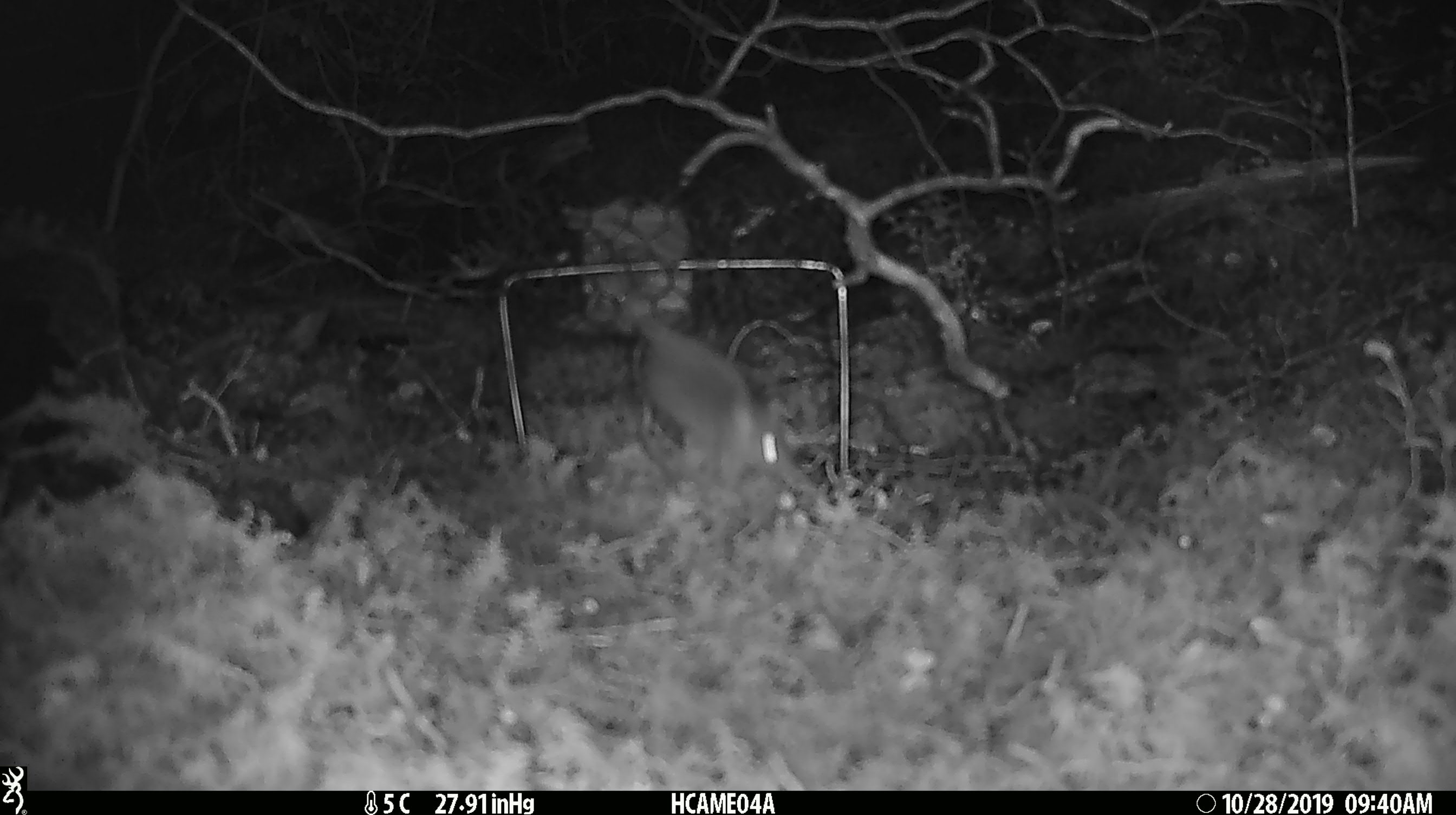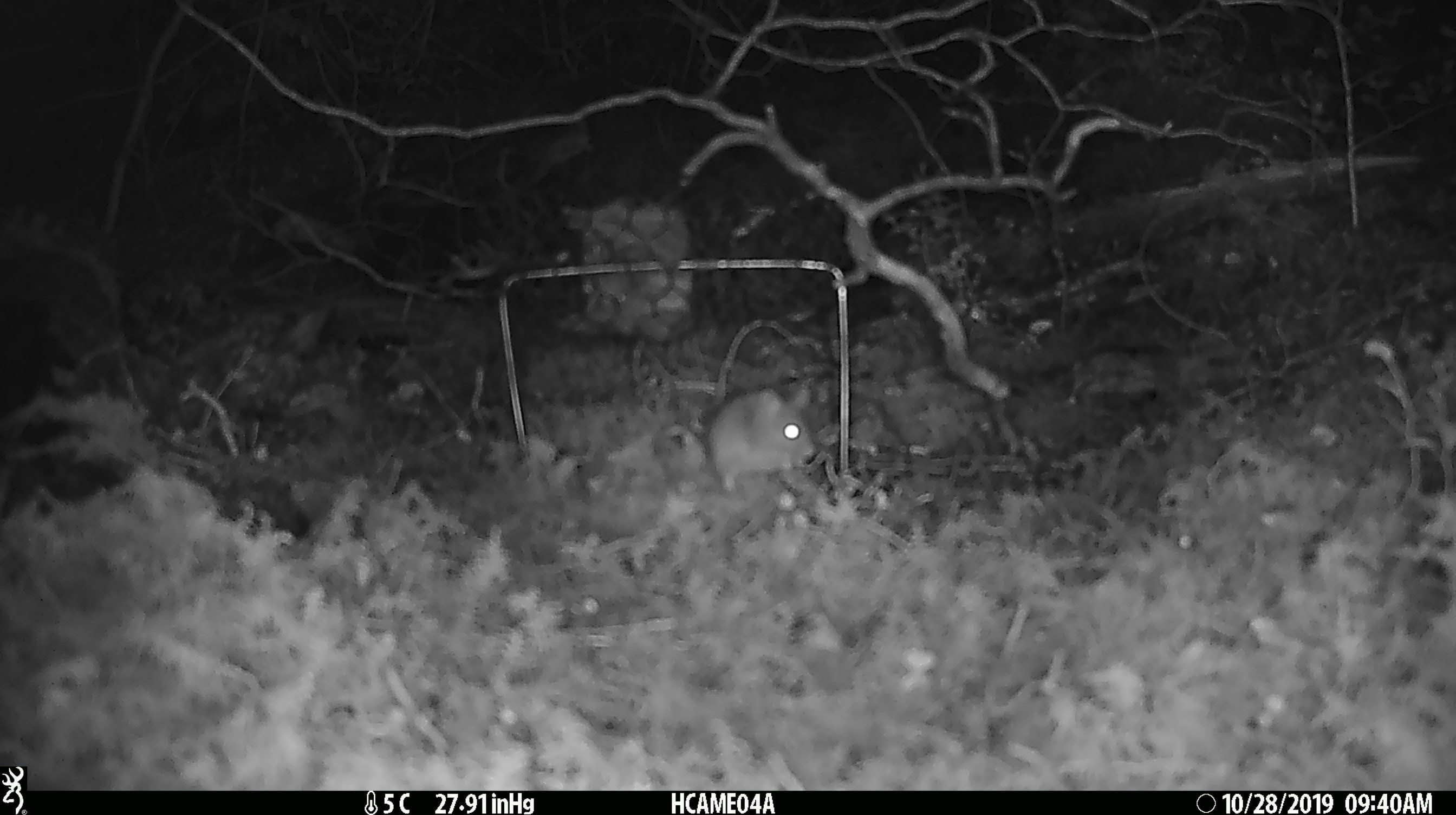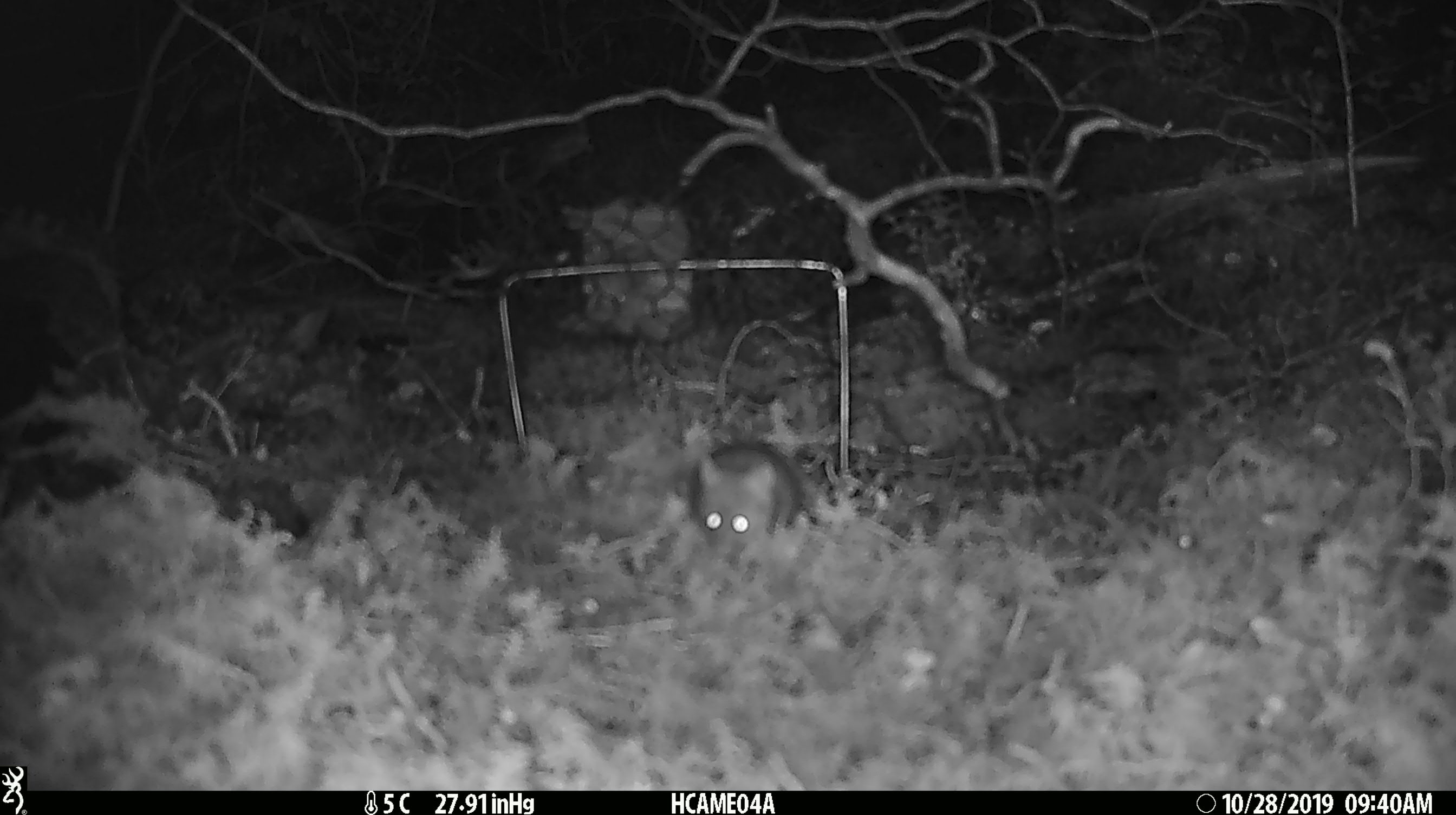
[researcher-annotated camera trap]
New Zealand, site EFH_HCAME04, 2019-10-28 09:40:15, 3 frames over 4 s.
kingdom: Animalia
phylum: Chordata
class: Mammalia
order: Rodentia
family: Muridae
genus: Mus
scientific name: Mus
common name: mouse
Mouse (Mus).